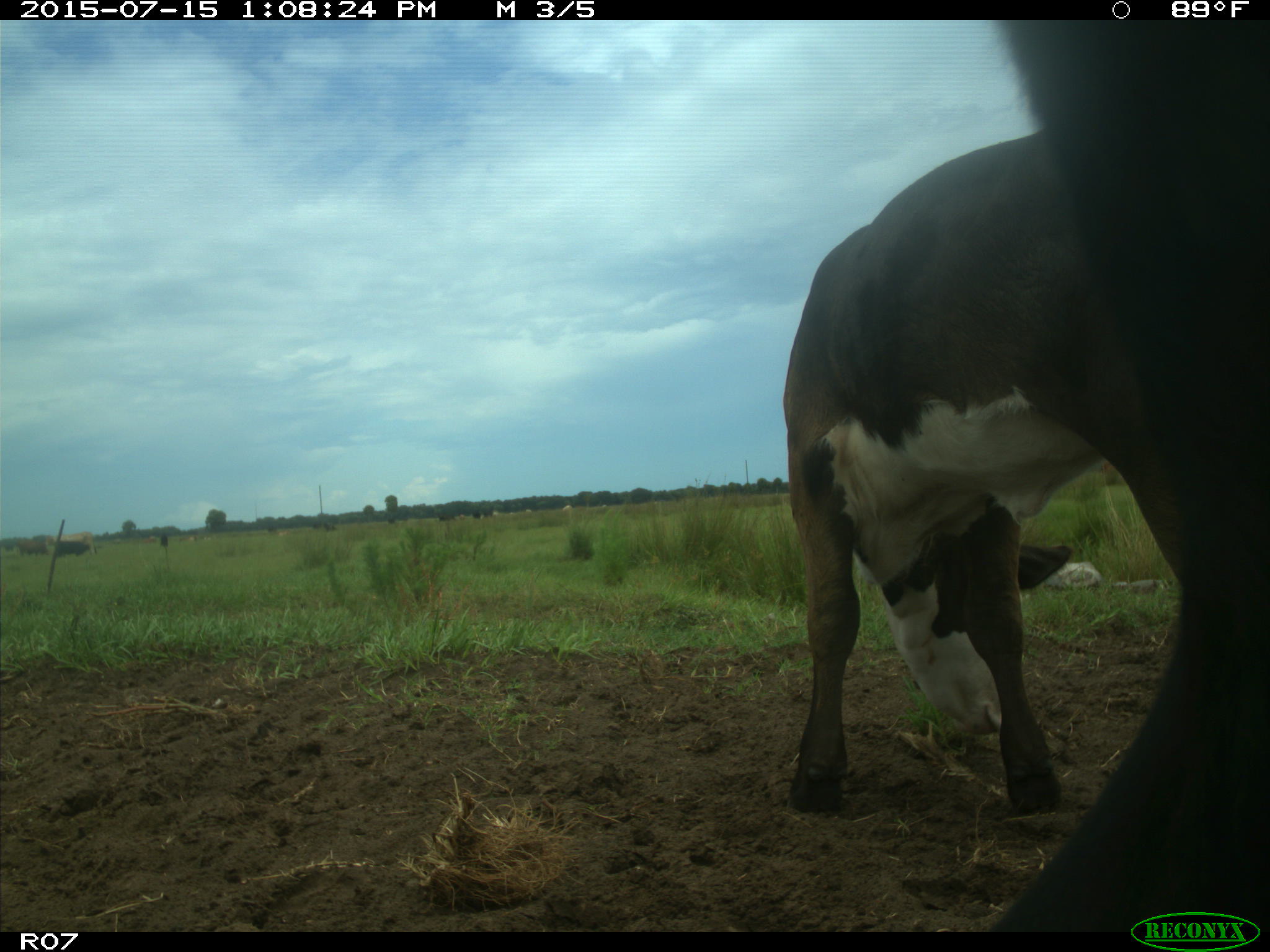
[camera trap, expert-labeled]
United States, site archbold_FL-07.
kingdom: Animalia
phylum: Chordata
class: Mammalia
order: Artiodactyla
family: Bovidae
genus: Bos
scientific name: Bos taurus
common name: domestic cow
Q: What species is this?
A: Bos taurus (domestic cow).